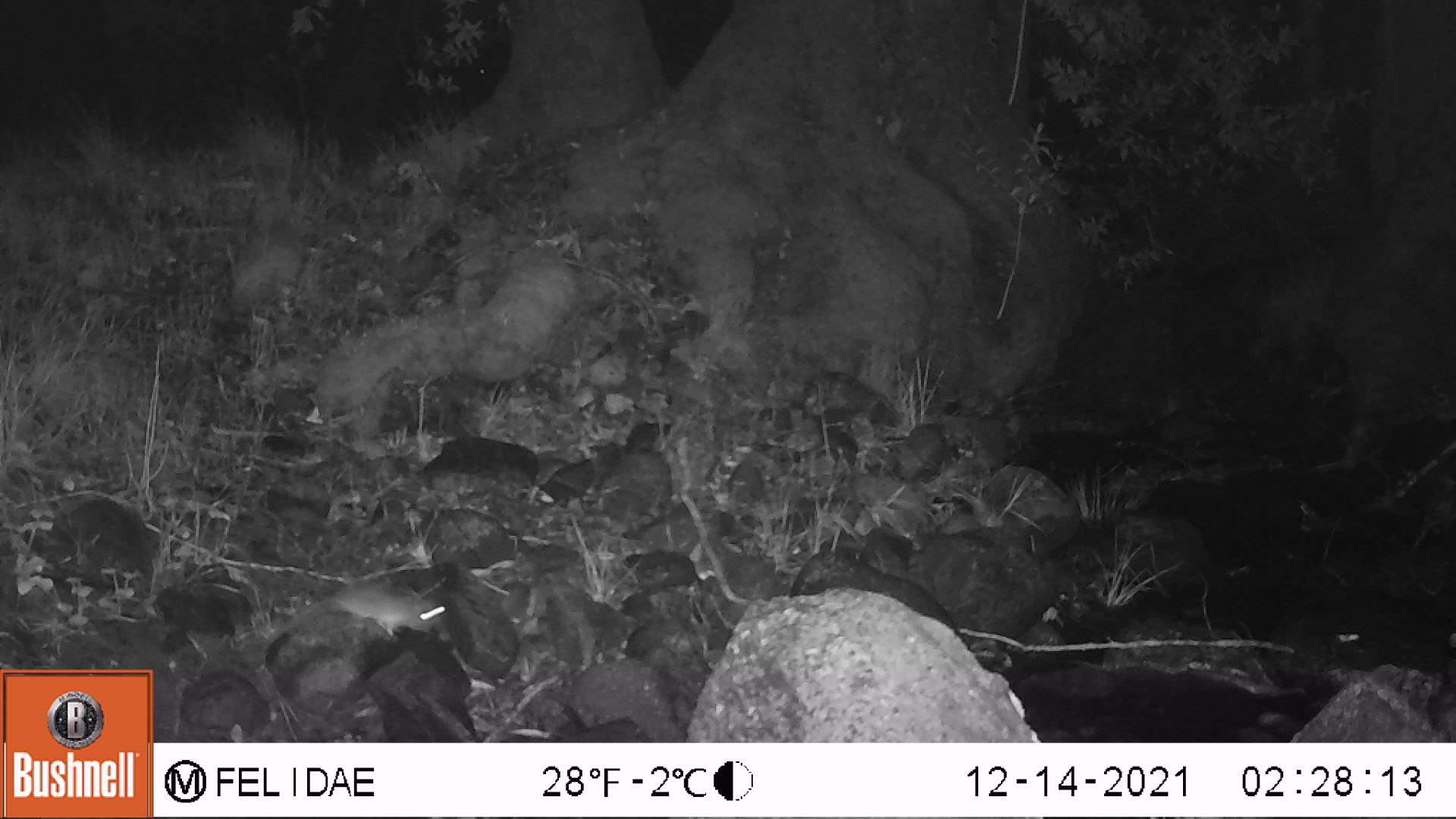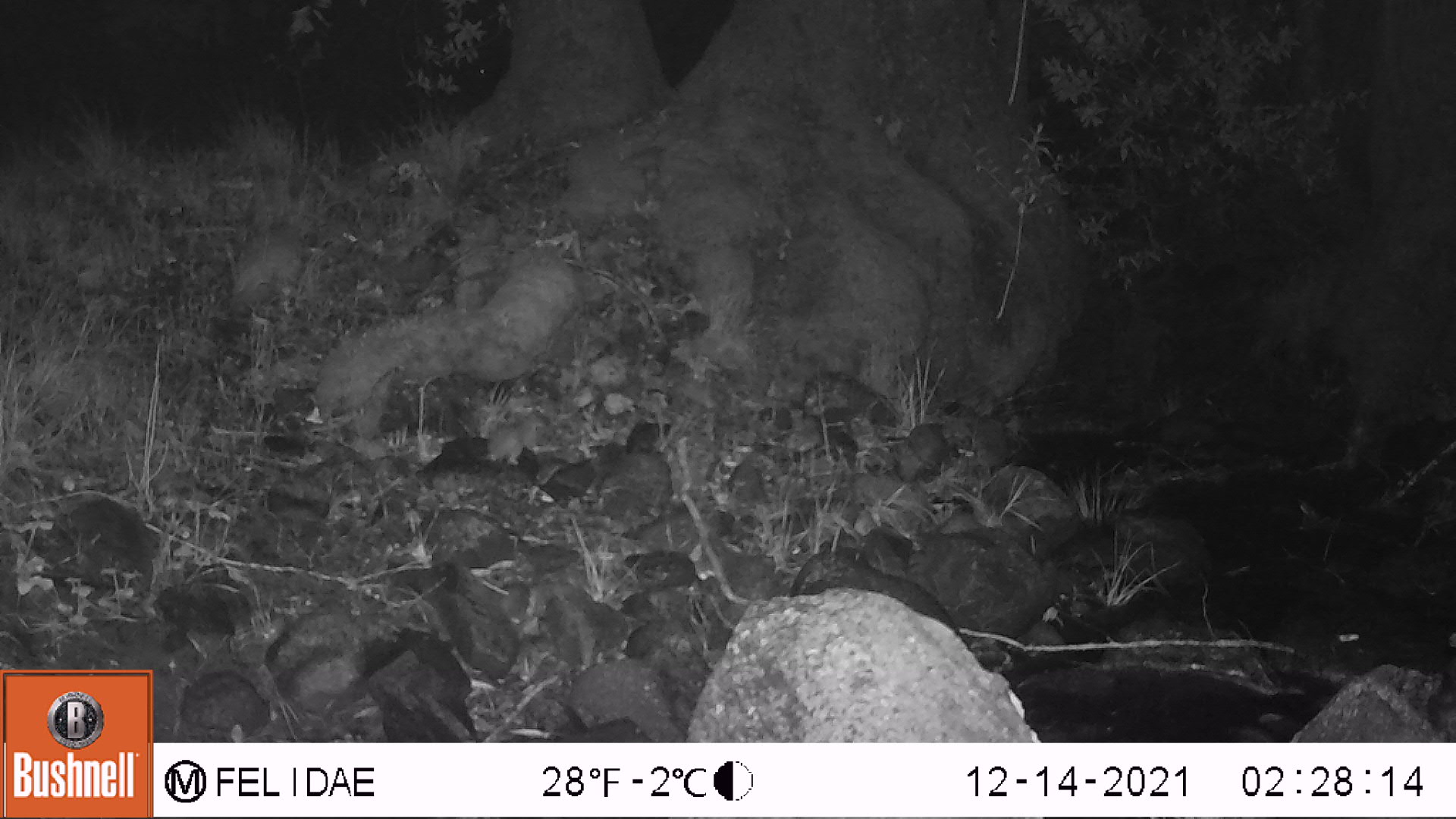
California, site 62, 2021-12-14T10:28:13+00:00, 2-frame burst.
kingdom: Animalia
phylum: Chordata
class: Mammalia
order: Rodentia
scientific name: Rodentia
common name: mouse or rat